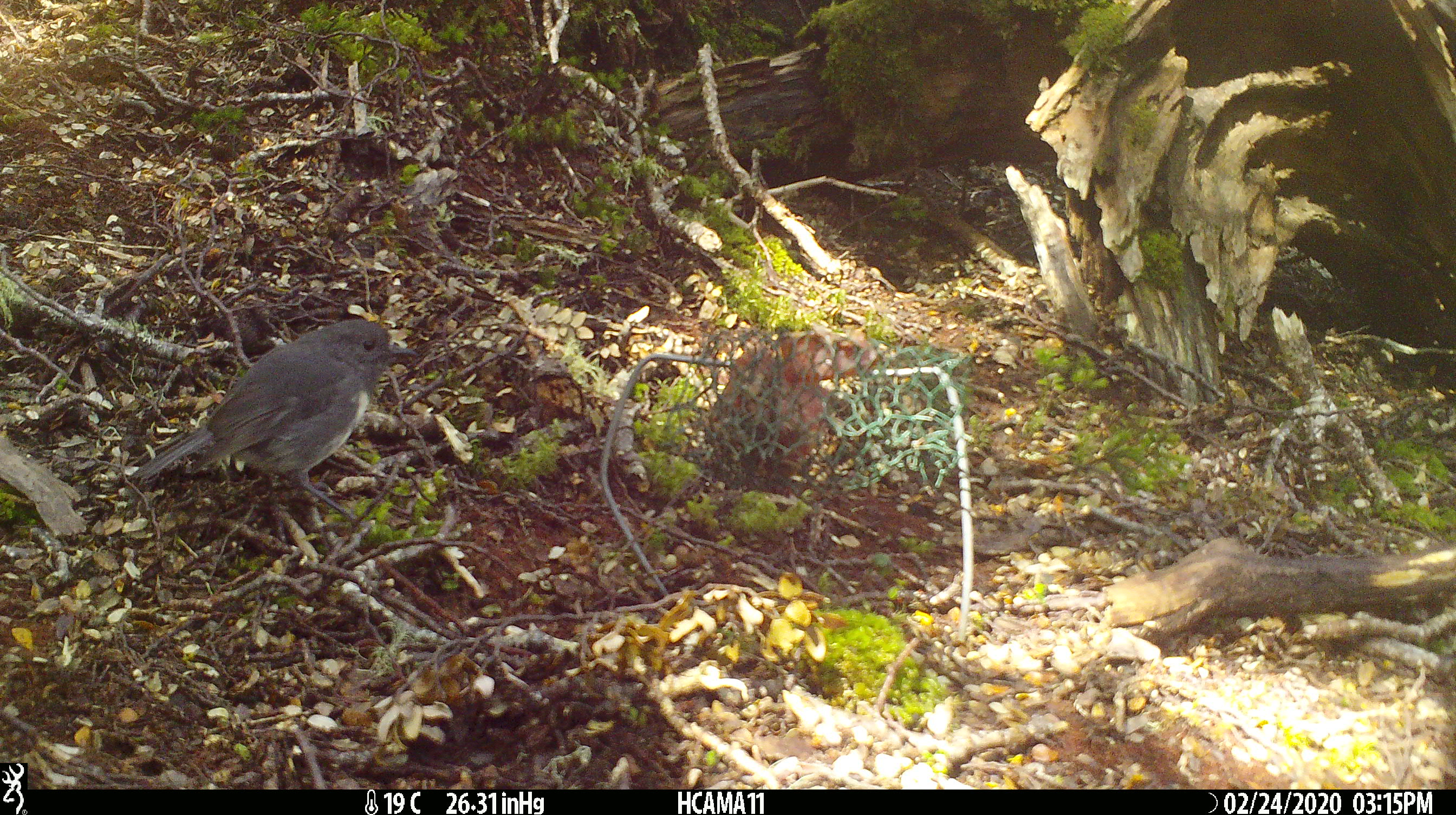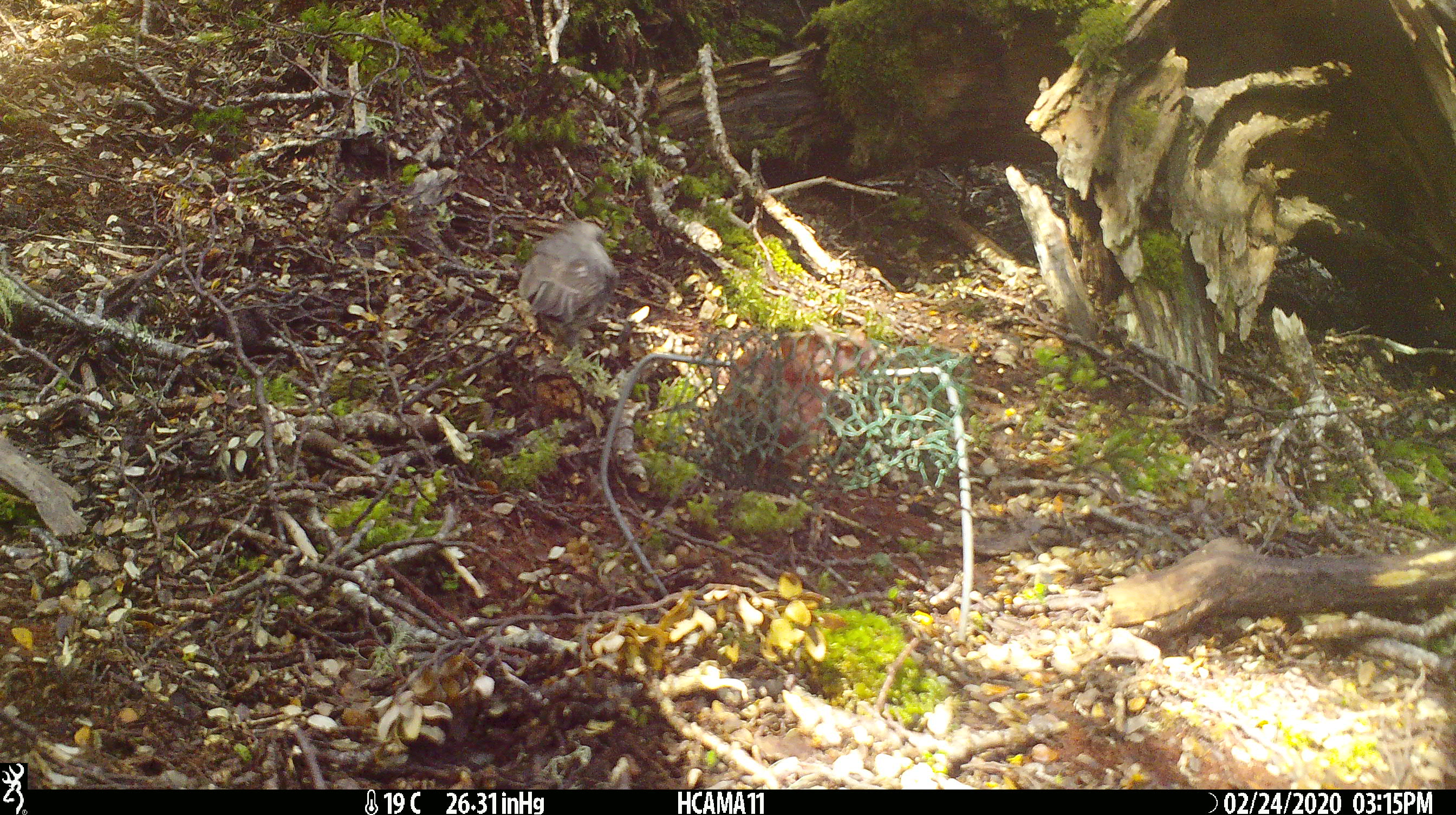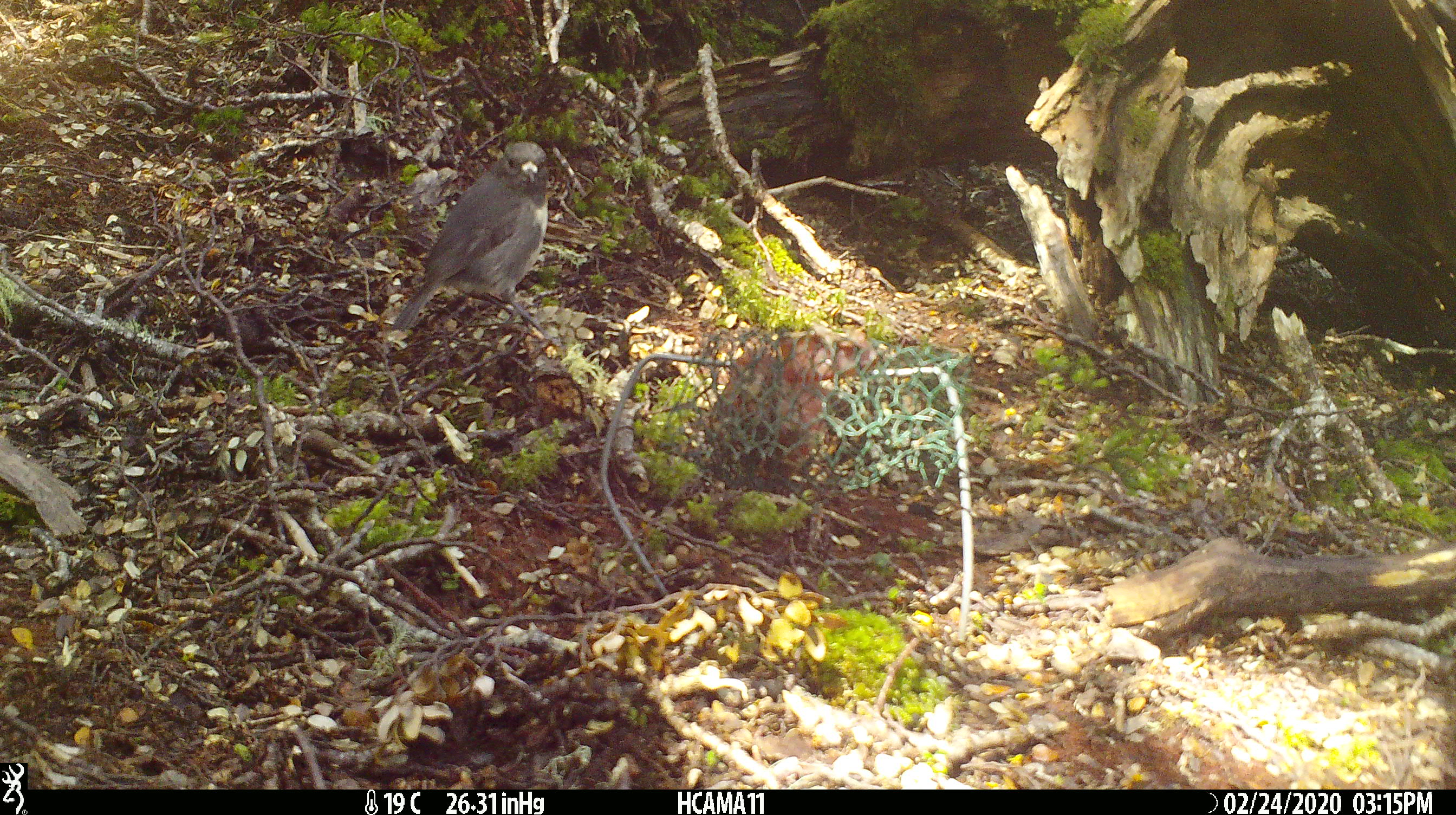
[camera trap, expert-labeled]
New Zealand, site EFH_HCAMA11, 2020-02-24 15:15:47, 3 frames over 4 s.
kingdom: Animalia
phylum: Chordata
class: Aves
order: Passeriformes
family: Petroicidae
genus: Petroica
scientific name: Petroica australis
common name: new zealand robin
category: robin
Robin (new zealand robin) (Petroica australis).